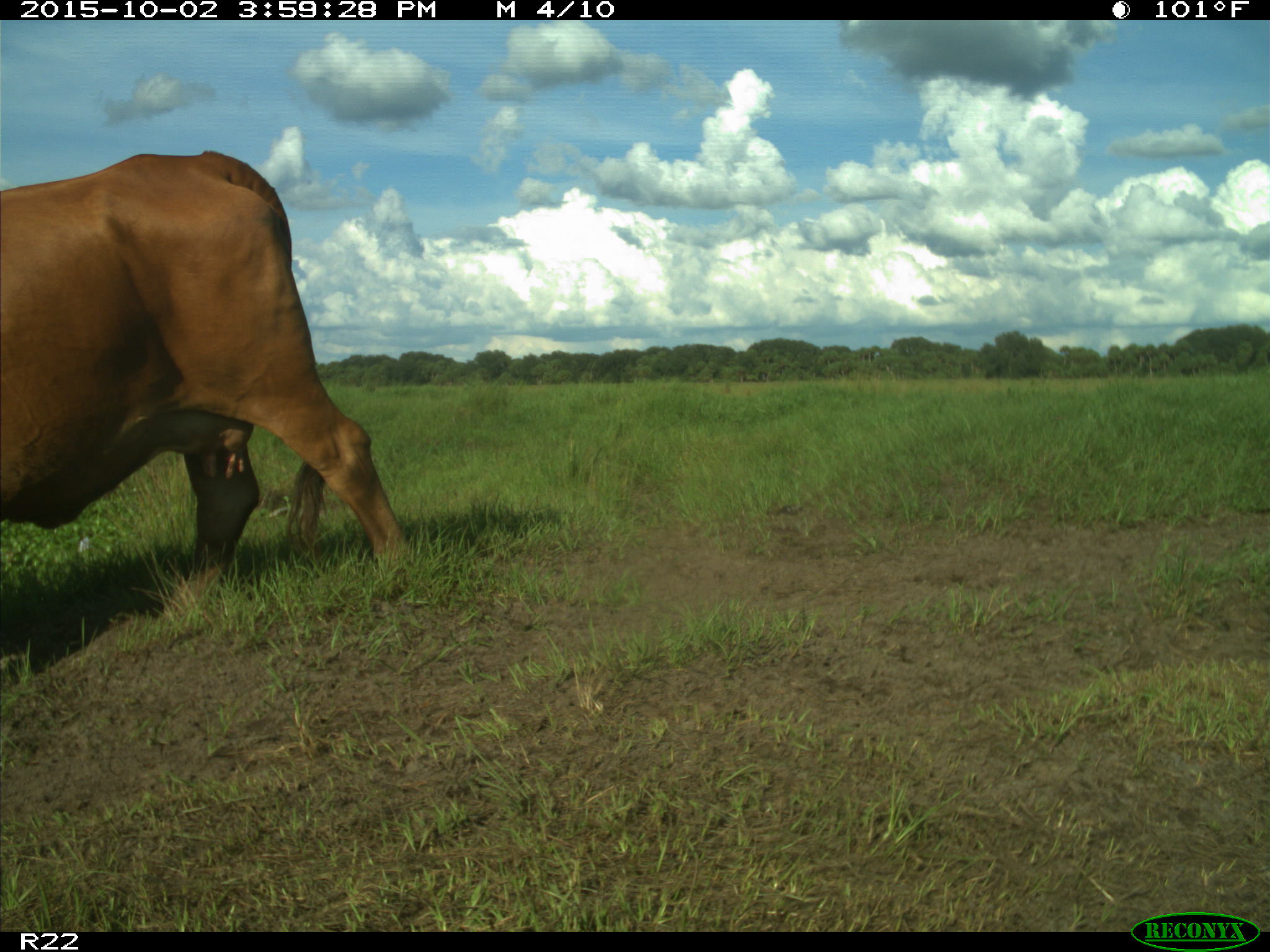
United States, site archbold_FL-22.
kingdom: Animalia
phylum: Chordata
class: Mammalia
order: Artiodactyla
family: Bovidae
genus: Bos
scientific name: Bos taurus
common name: domestic cow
Bos taurus (domestic cow).